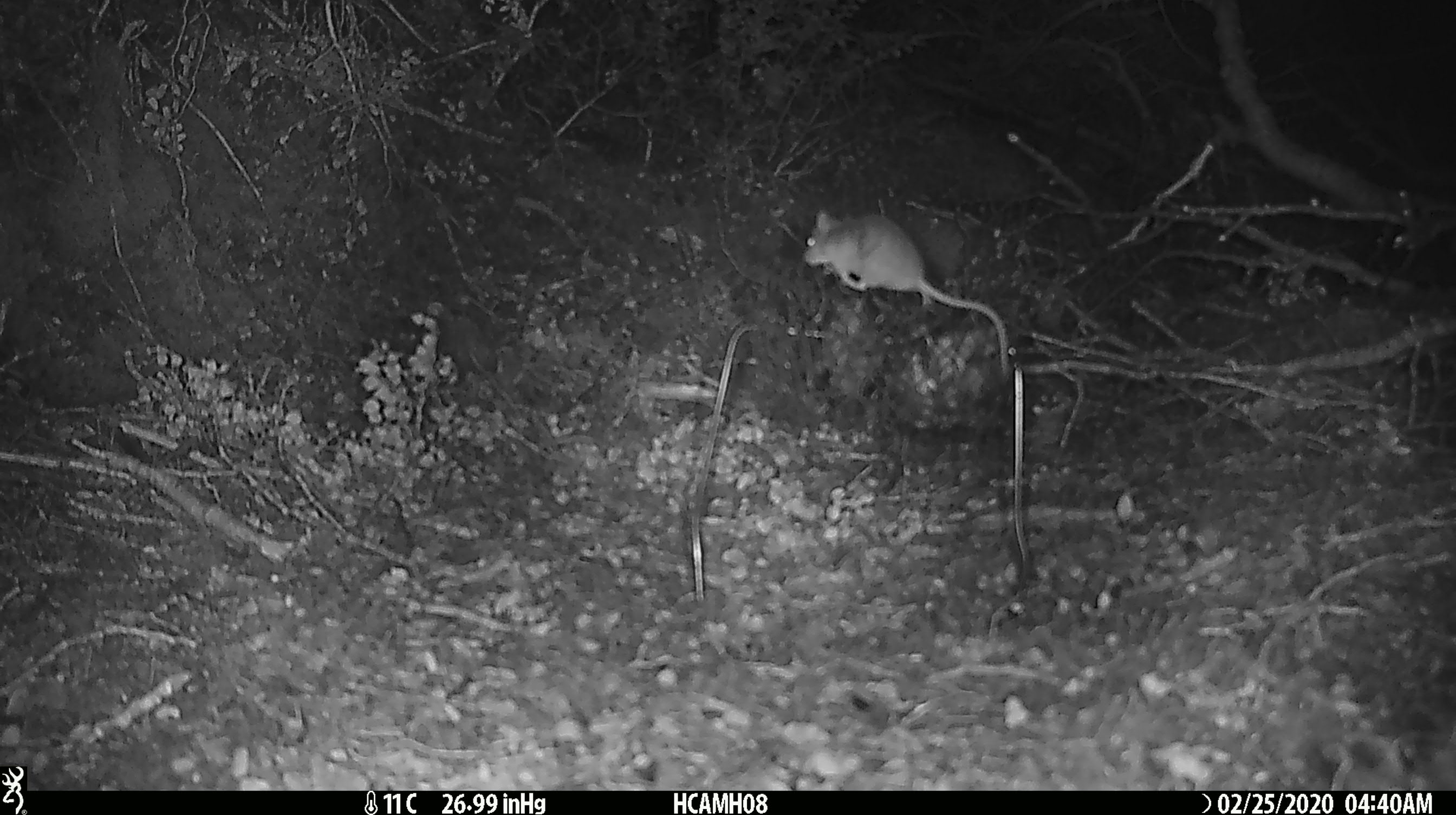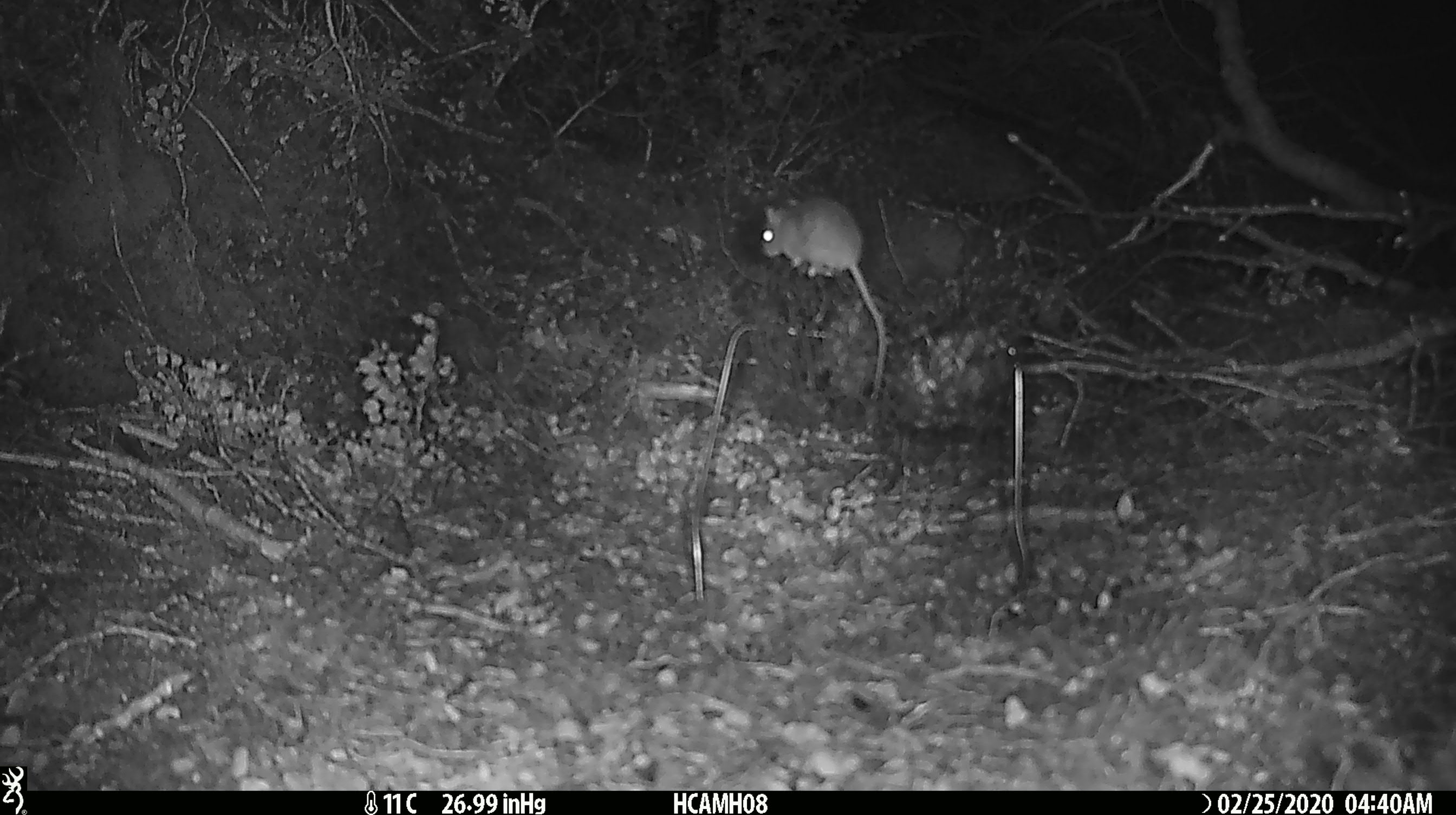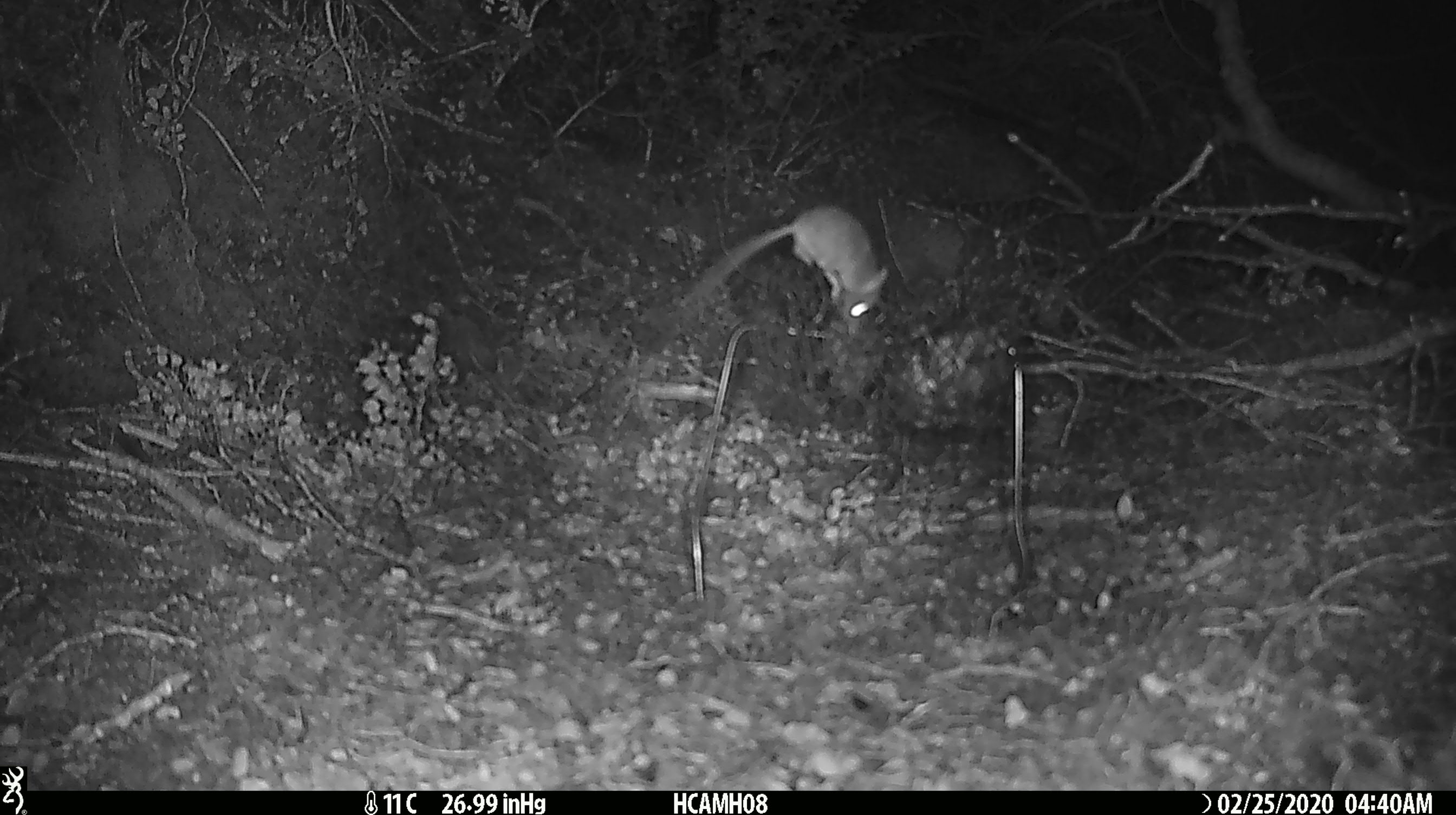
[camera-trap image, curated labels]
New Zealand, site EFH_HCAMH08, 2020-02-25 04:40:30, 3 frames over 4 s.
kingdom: Animalia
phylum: Chordata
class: Mammalia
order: Rodentia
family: Muridae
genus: Mus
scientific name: Mus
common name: mouse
Mouse (Mus).